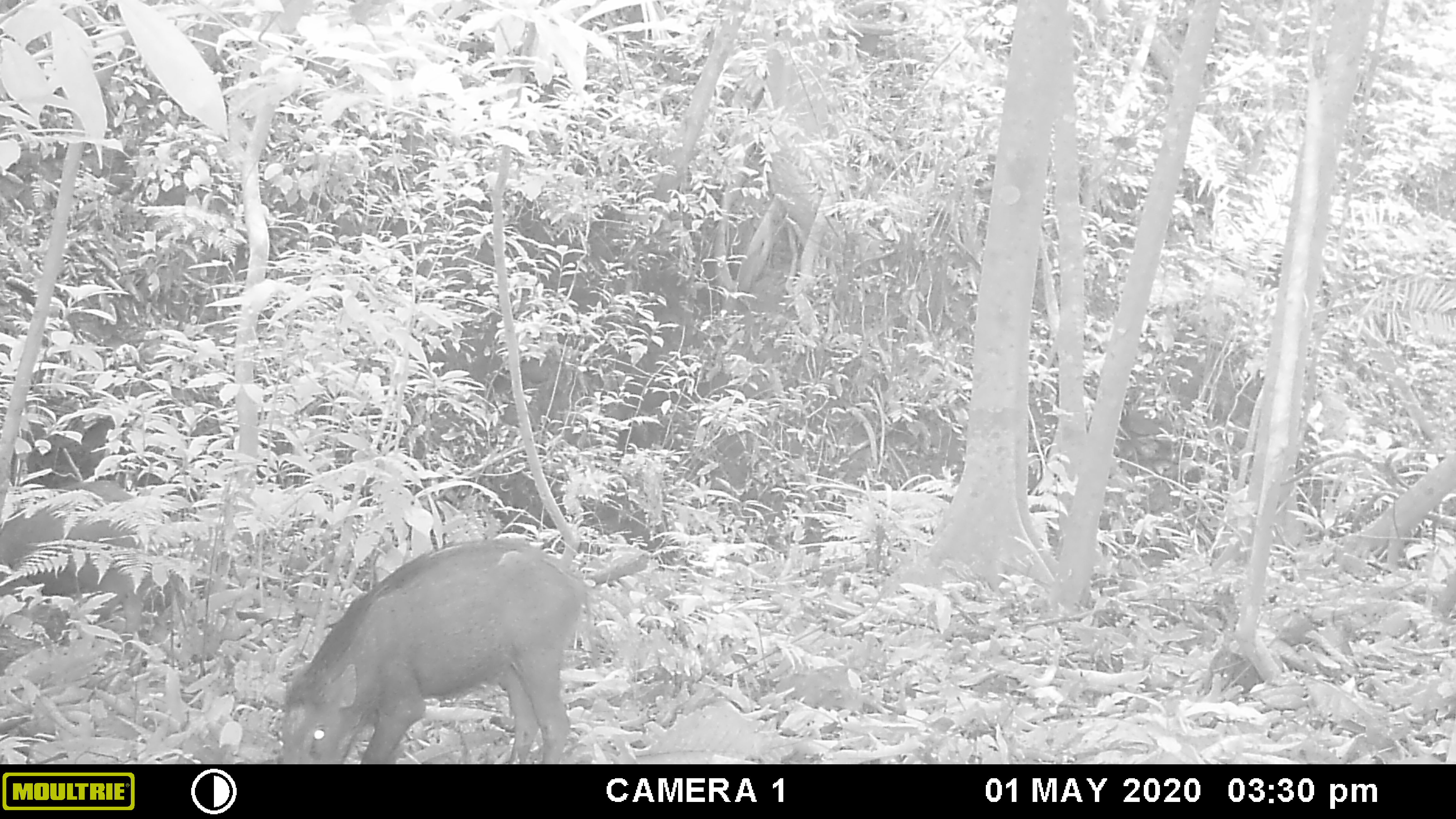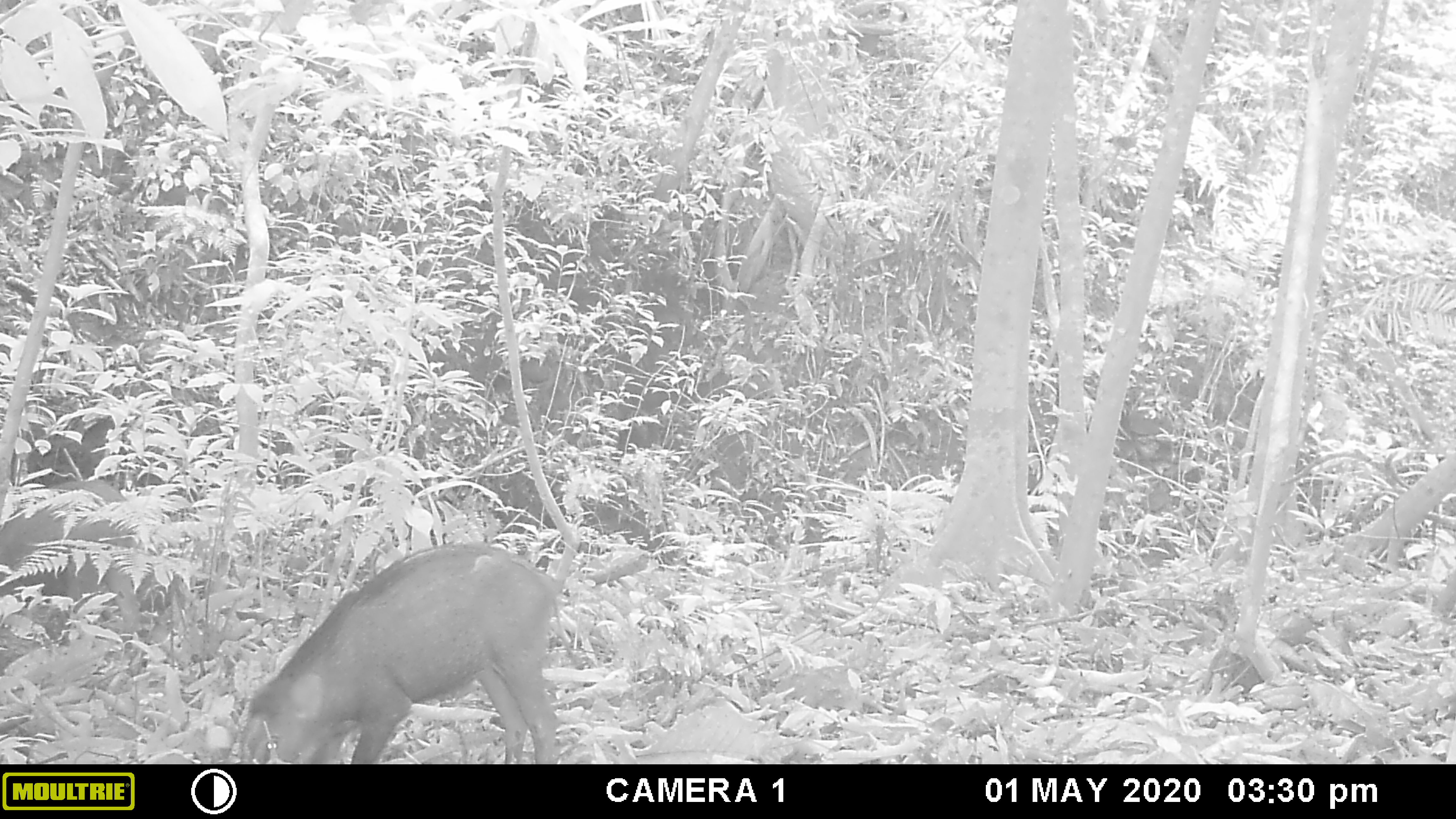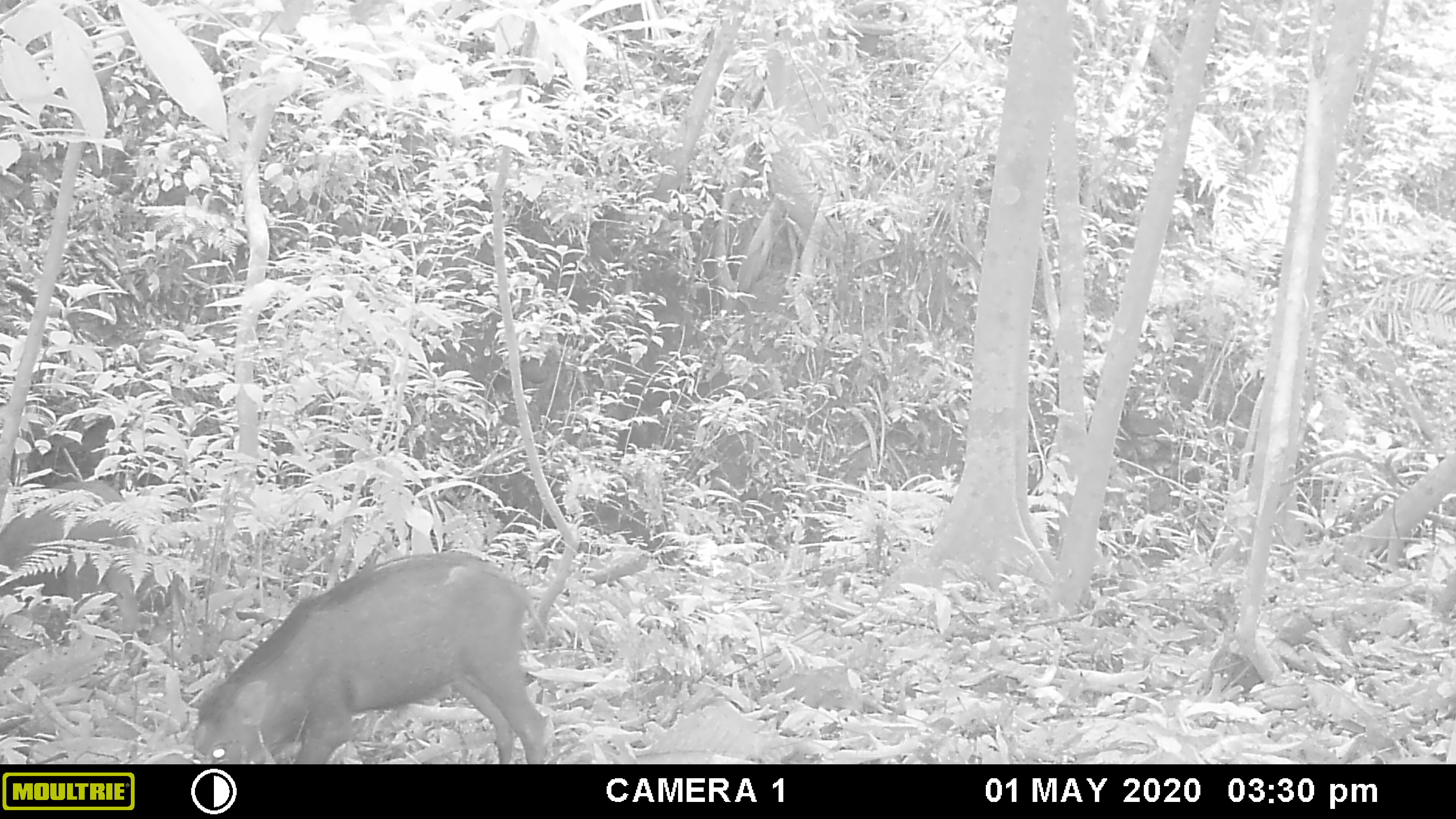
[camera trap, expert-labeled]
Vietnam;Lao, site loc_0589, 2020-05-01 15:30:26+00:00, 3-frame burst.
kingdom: Animalia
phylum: Chordata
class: Mammalia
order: Artiodactyla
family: Suidae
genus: Sus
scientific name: Sus scrofa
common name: eurasian wild pig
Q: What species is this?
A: Eurasian wild pig (Sus scrofa).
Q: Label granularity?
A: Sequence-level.